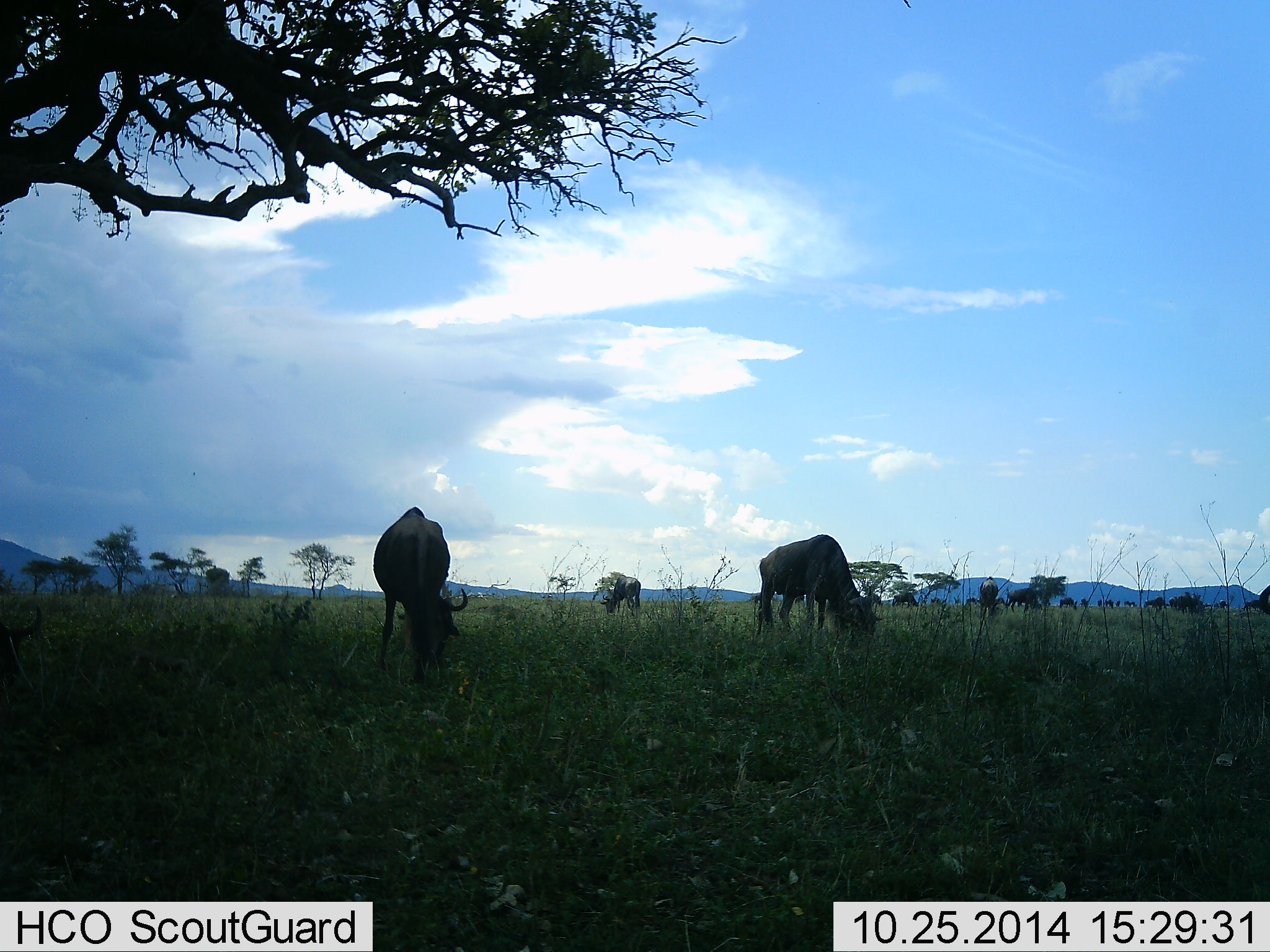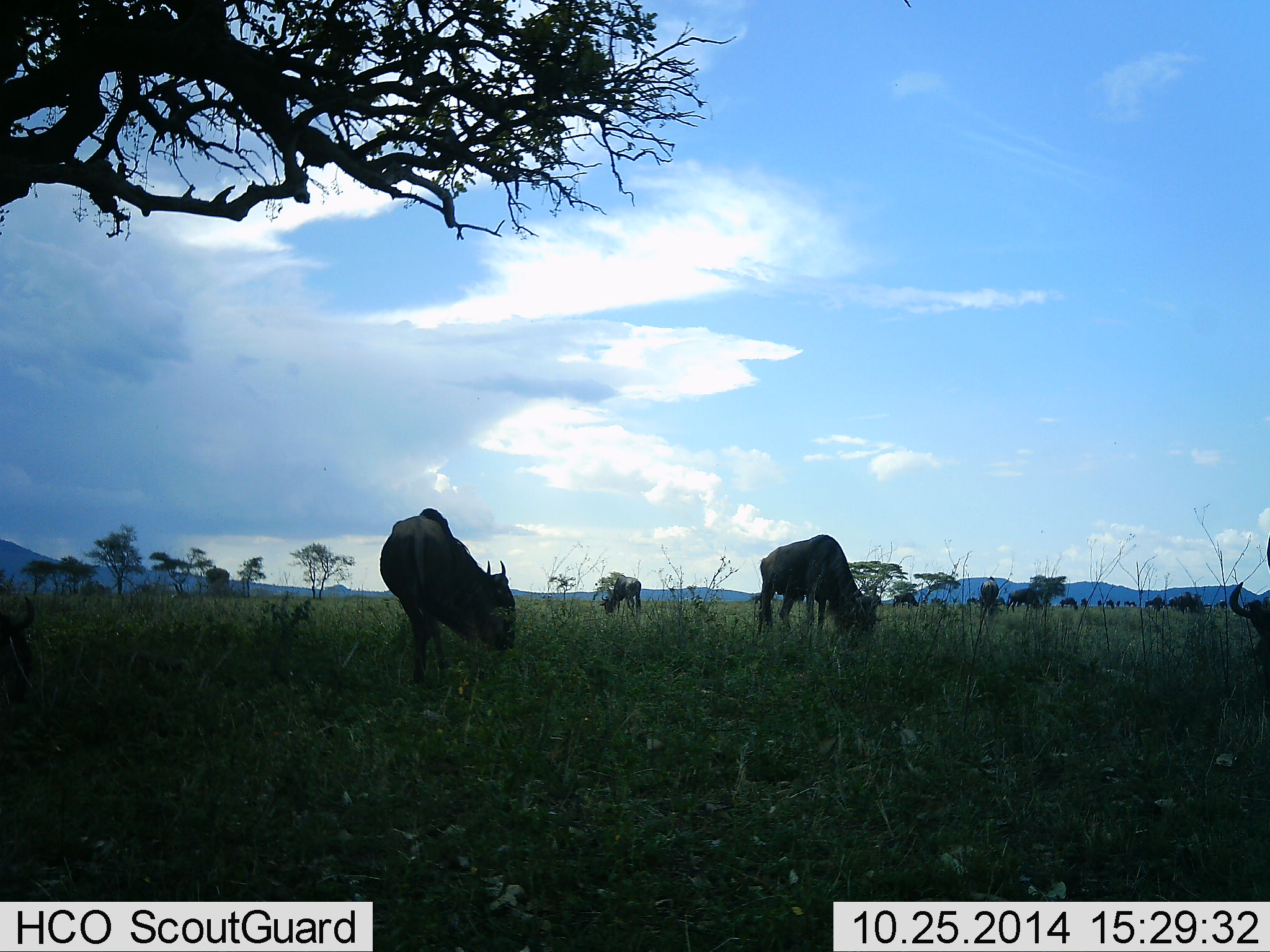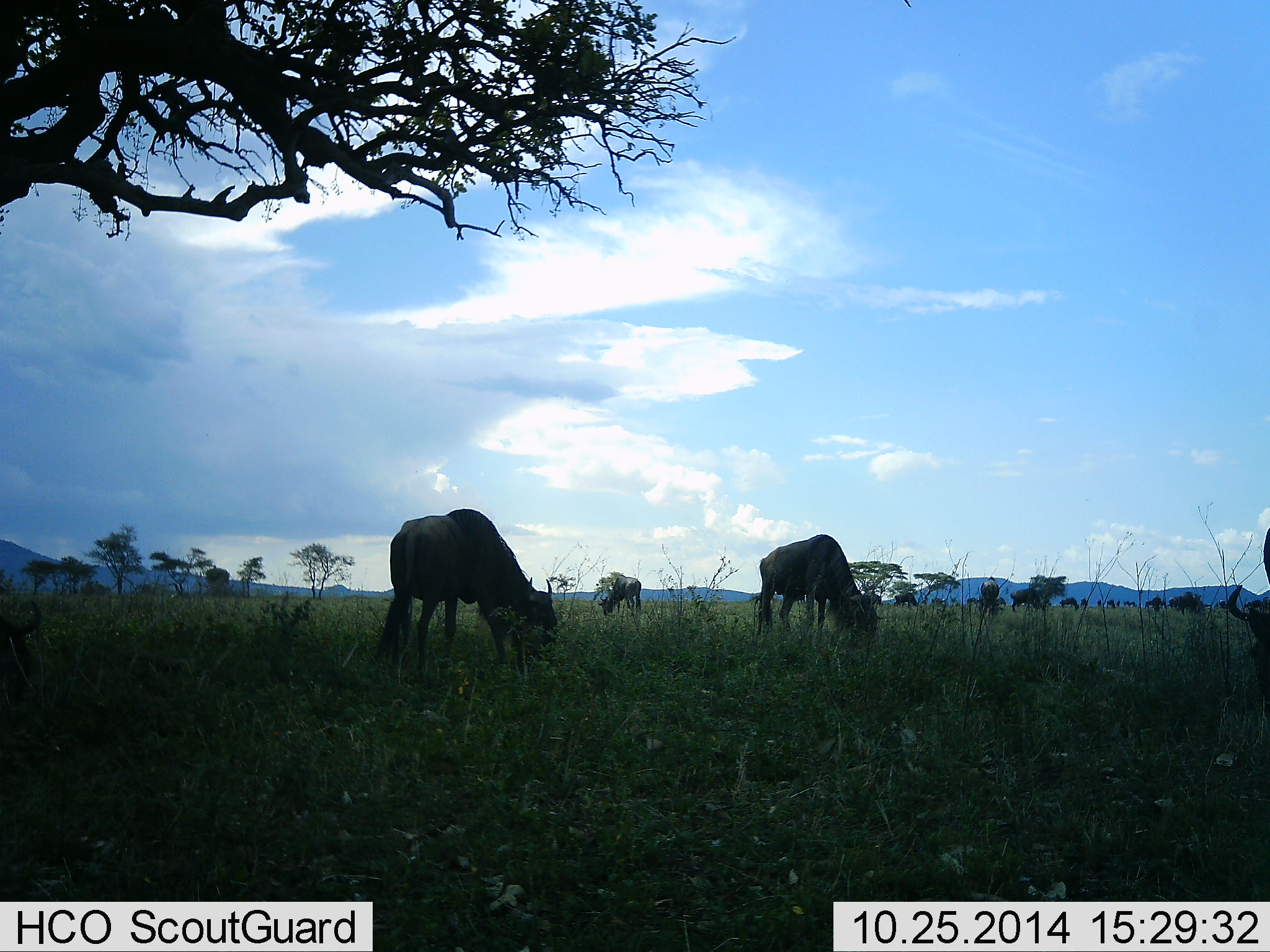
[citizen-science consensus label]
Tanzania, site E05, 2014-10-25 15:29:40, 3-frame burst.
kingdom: Animalia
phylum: Chordata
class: Mammalia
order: Artiodactyla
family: Bovidae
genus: Connochaetes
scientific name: Connochaetes taurinus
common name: blue wildebeest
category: wildebeest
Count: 11-50.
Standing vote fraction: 30%.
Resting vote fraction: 10%.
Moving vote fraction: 0%.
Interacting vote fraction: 0%.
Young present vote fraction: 0%.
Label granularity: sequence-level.